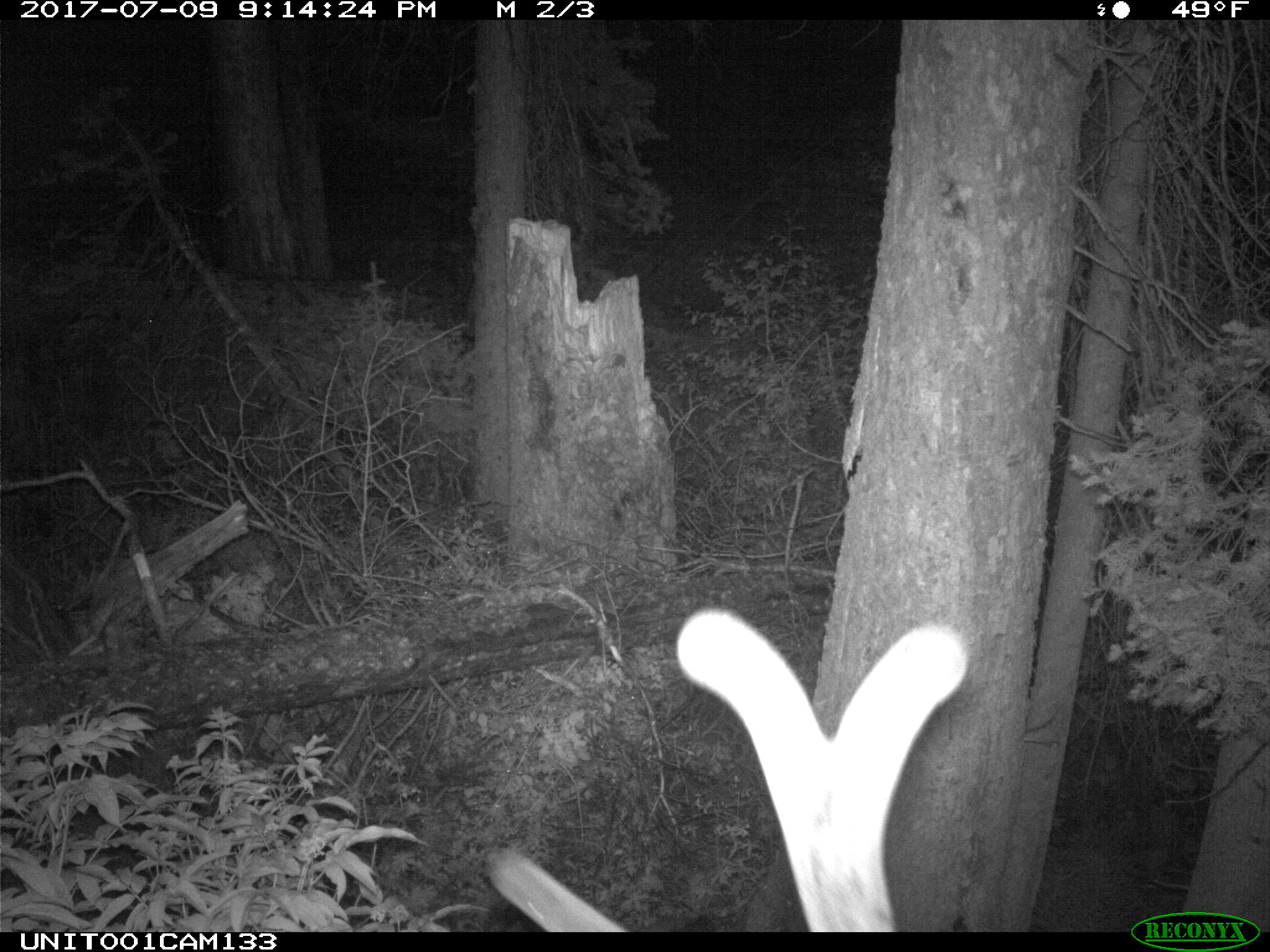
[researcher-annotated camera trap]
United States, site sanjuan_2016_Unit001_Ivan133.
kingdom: Animalia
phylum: Chordata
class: Mammalia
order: Artiodactyla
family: Cervidae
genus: Cervus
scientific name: Cervus elaphus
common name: red deer